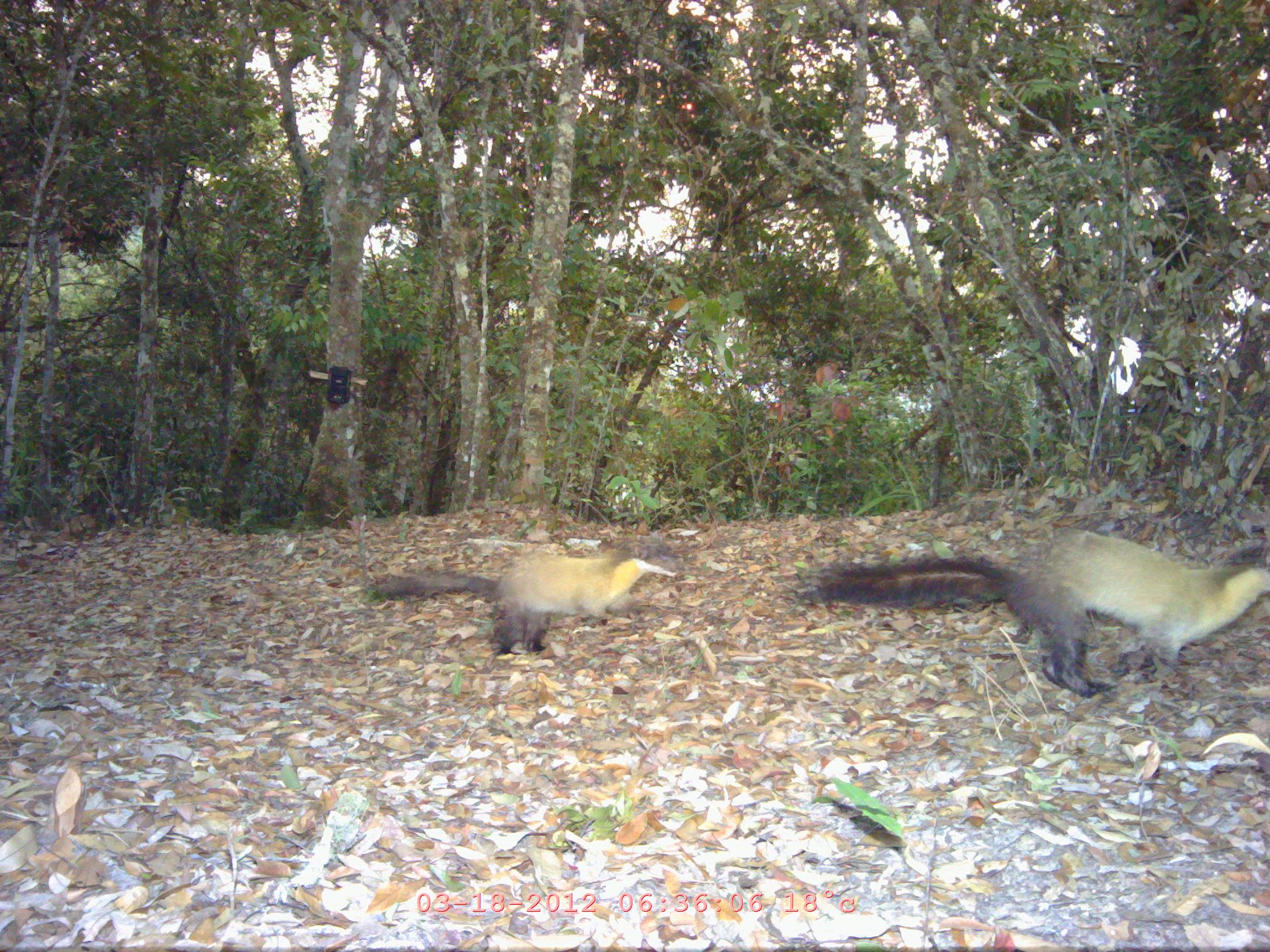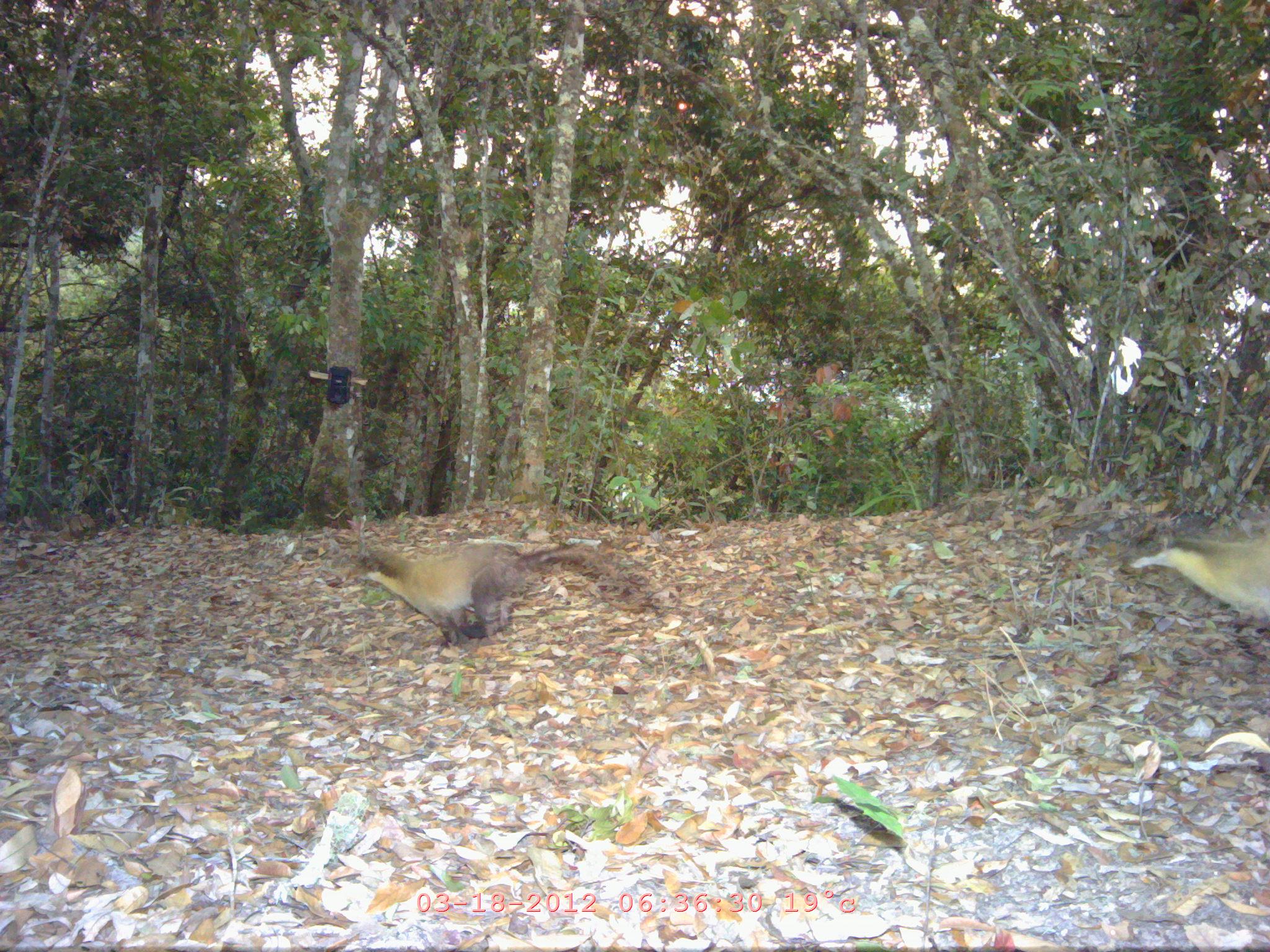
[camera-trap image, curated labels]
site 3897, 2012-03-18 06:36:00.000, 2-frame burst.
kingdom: Animalia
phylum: Chordata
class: Mammalia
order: Carnivora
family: Mustelidae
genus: Martes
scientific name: Martes flavigula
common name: yellow-throated marten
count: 2